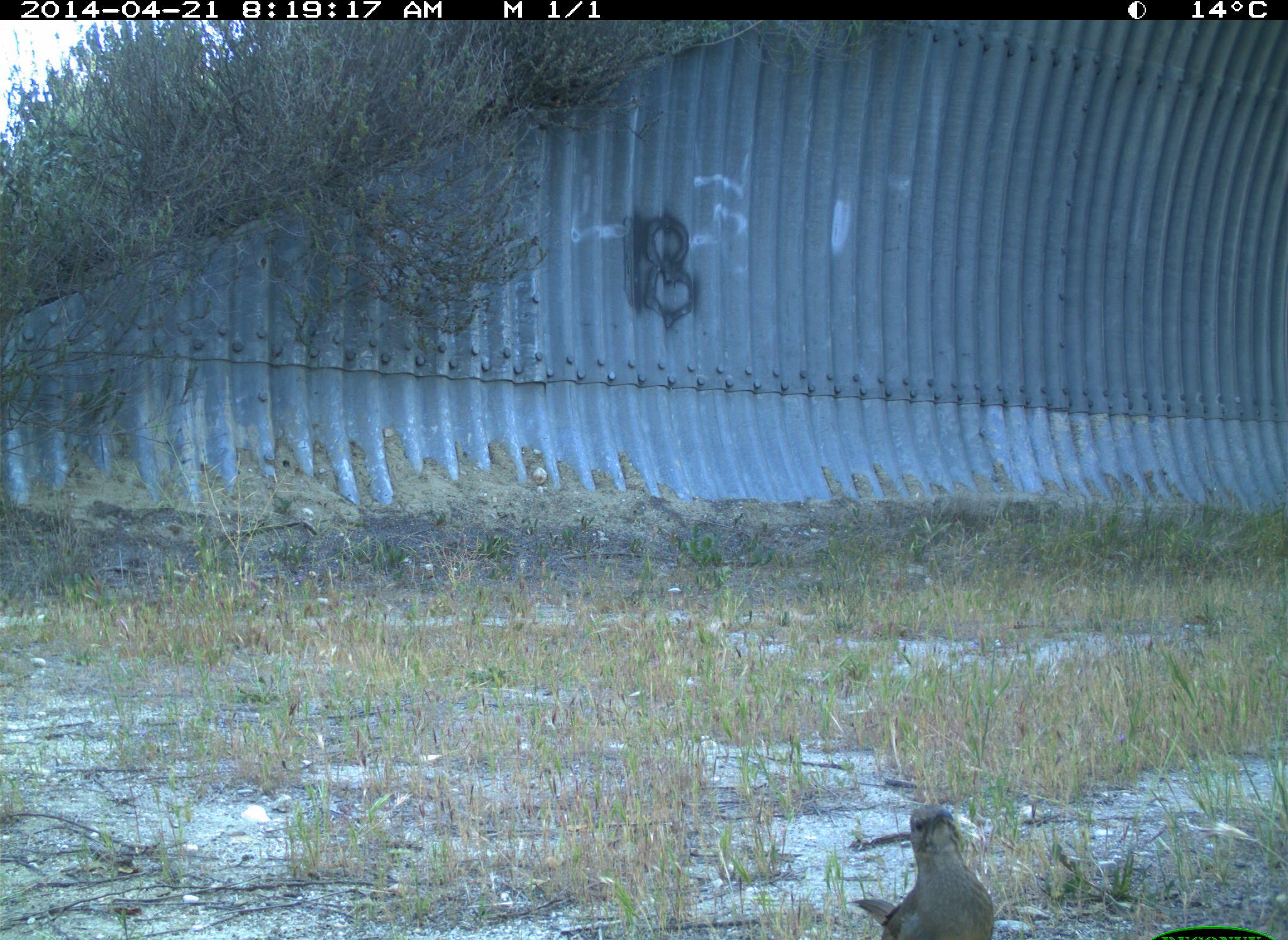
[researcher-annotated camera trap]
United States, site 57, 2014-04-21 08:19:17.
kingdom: Animalia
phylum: Chordata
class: Aves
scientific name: Aves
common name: bird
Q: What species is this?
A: Bird (Aves).